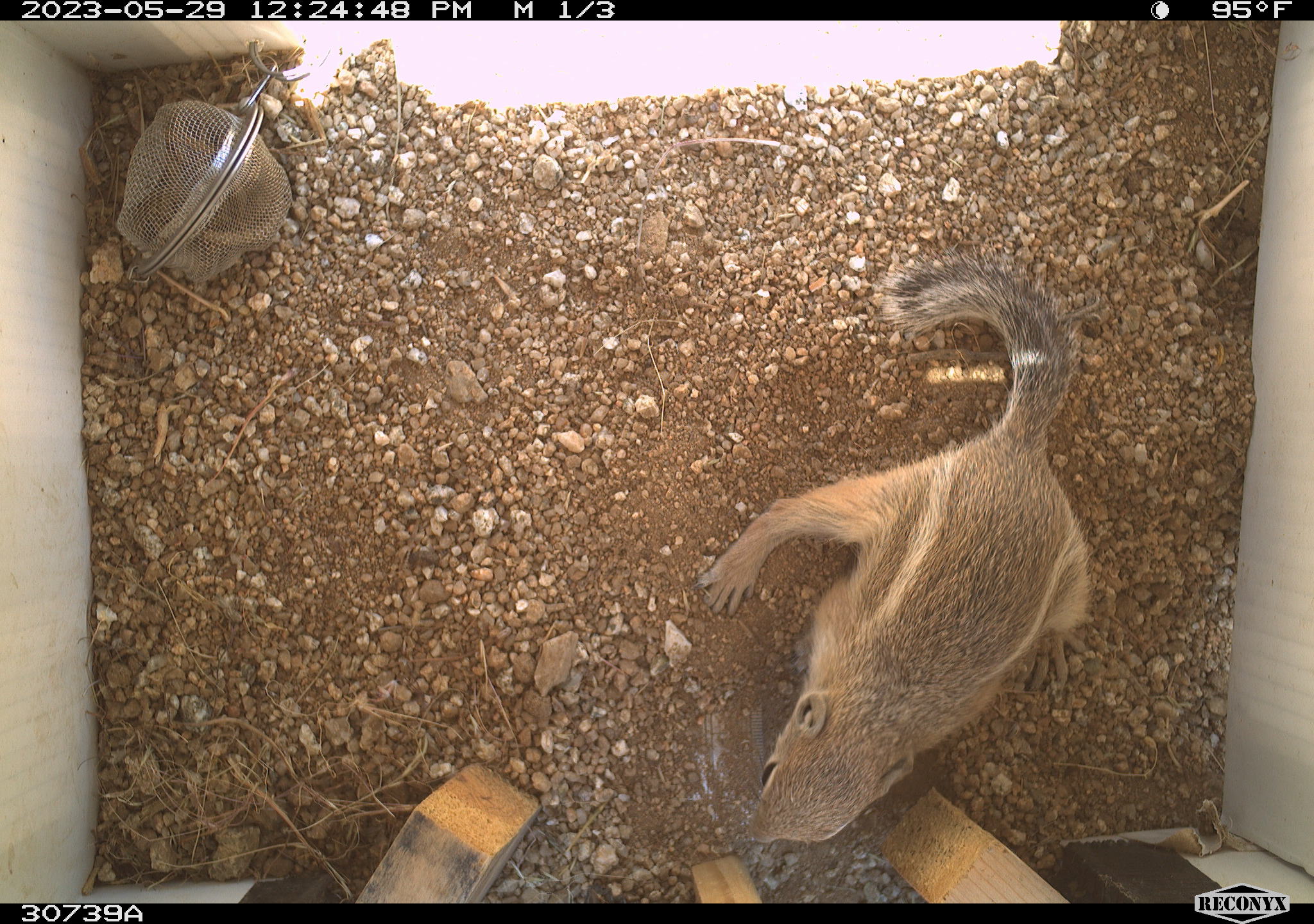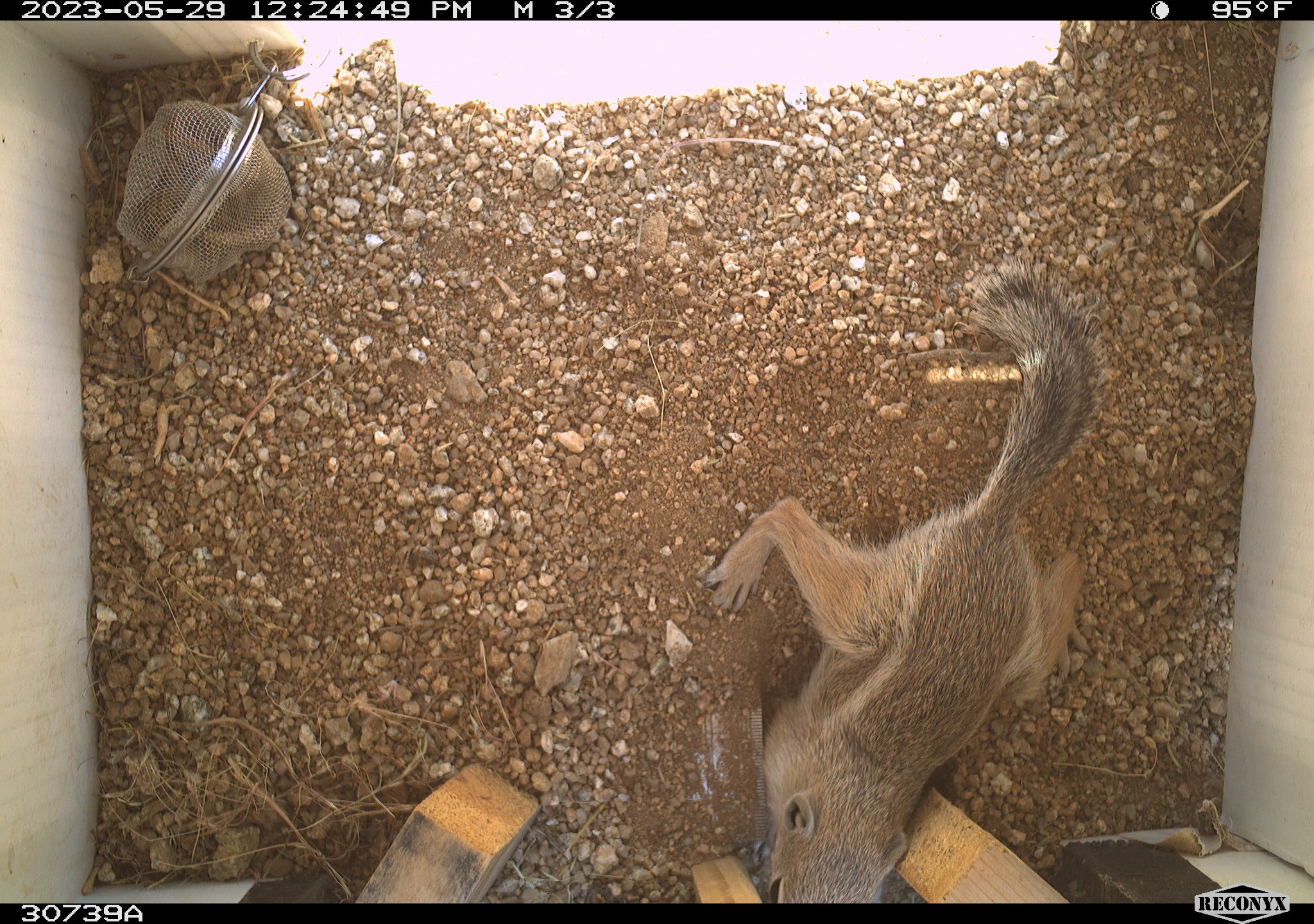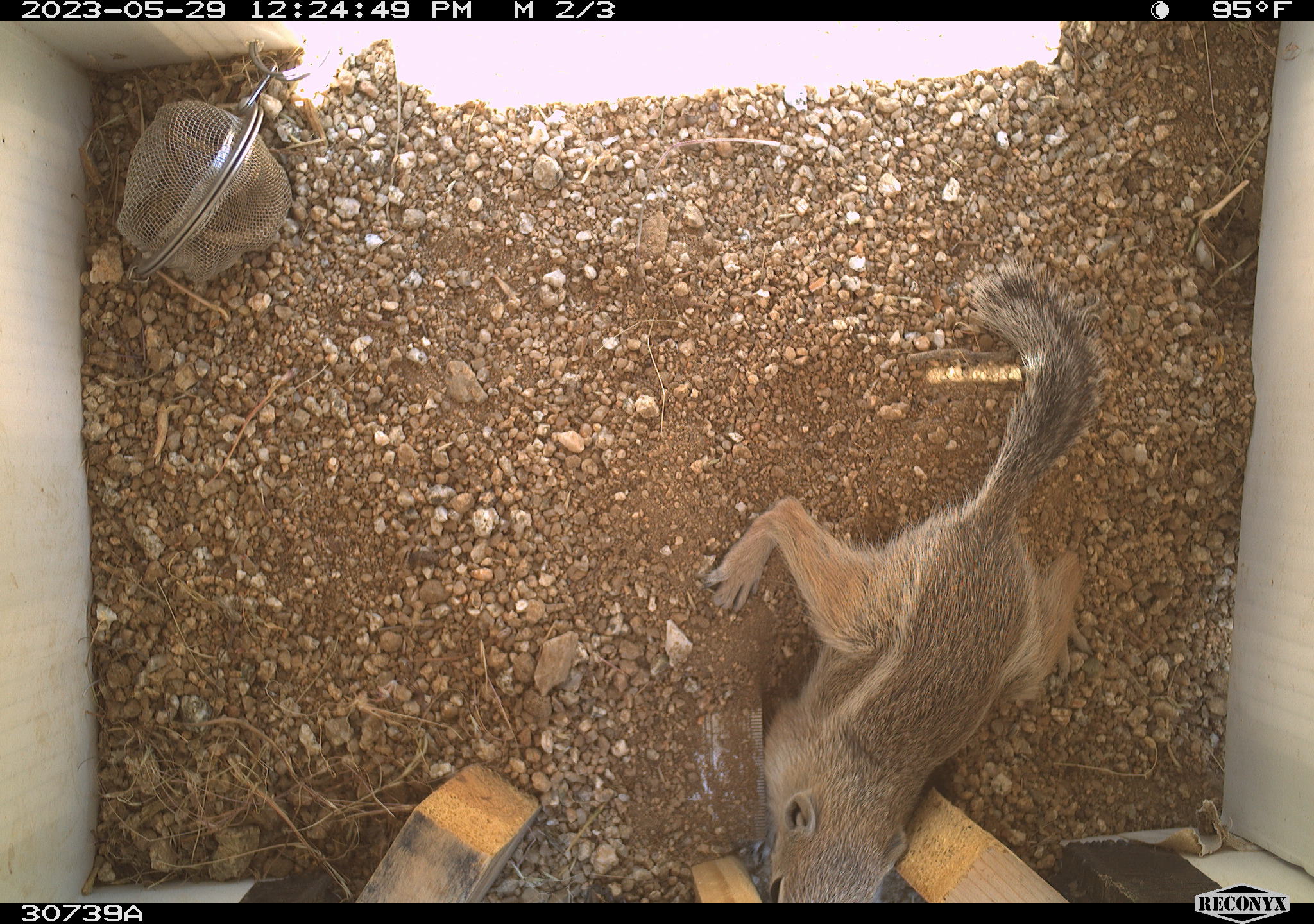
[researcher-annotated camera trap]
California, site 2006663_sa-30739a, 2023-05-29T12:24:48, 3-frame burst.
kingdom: Animalia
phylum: Chordata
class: Mammalia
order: Rodentia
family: Sciuridae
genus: Ammospermophilus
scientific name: Ammospermophilus leucurus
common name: white-tailed antelope squirrel